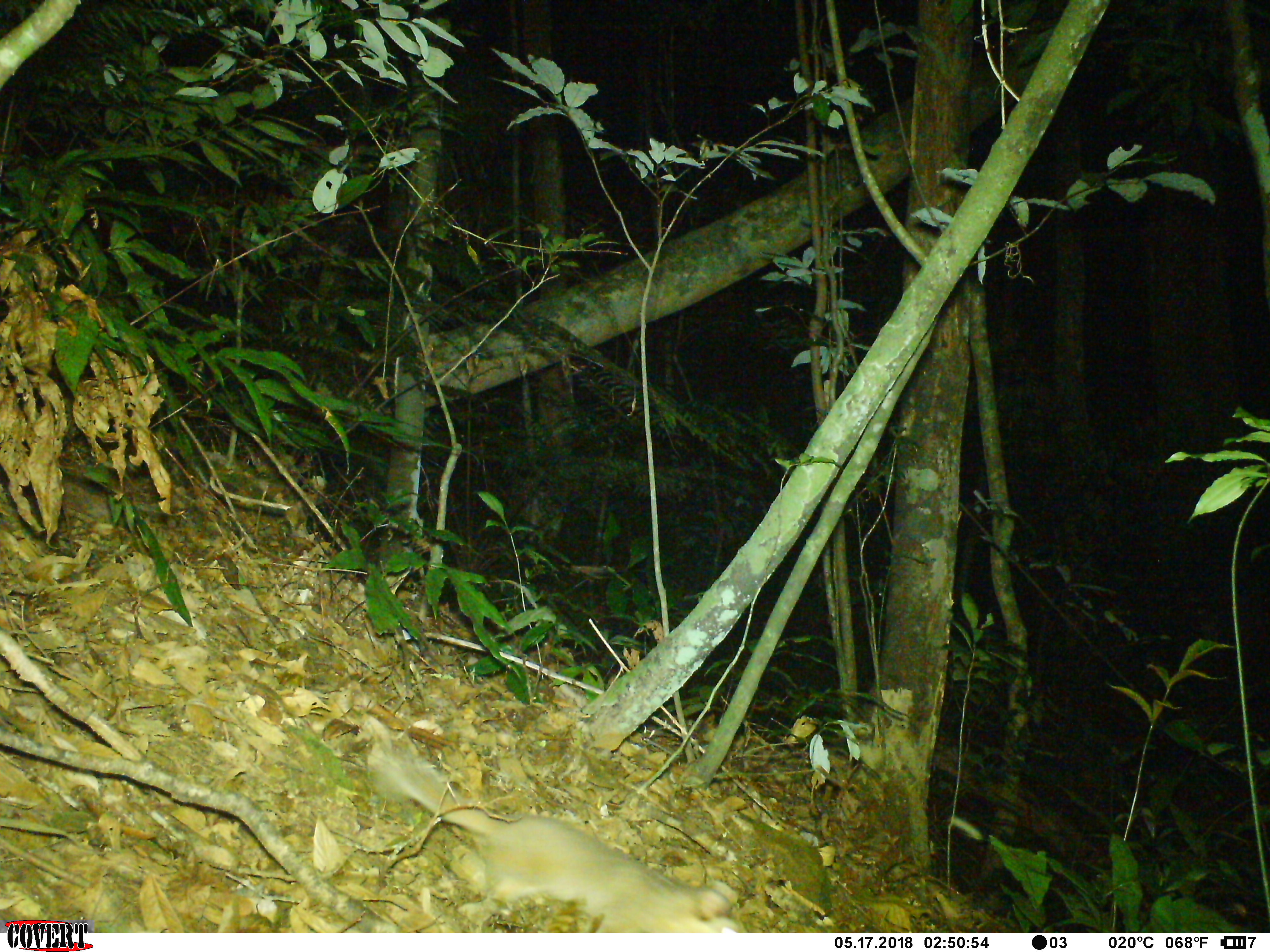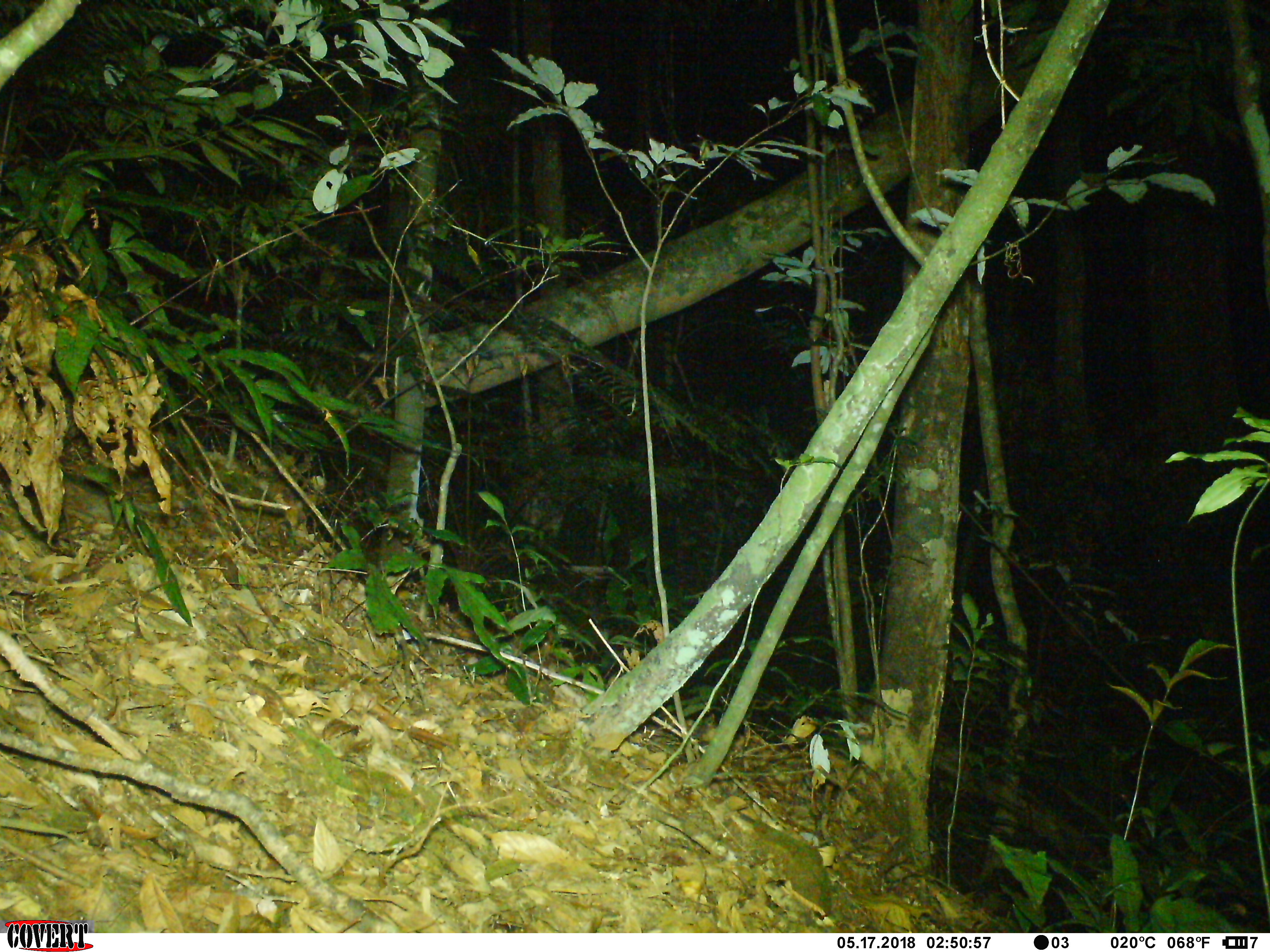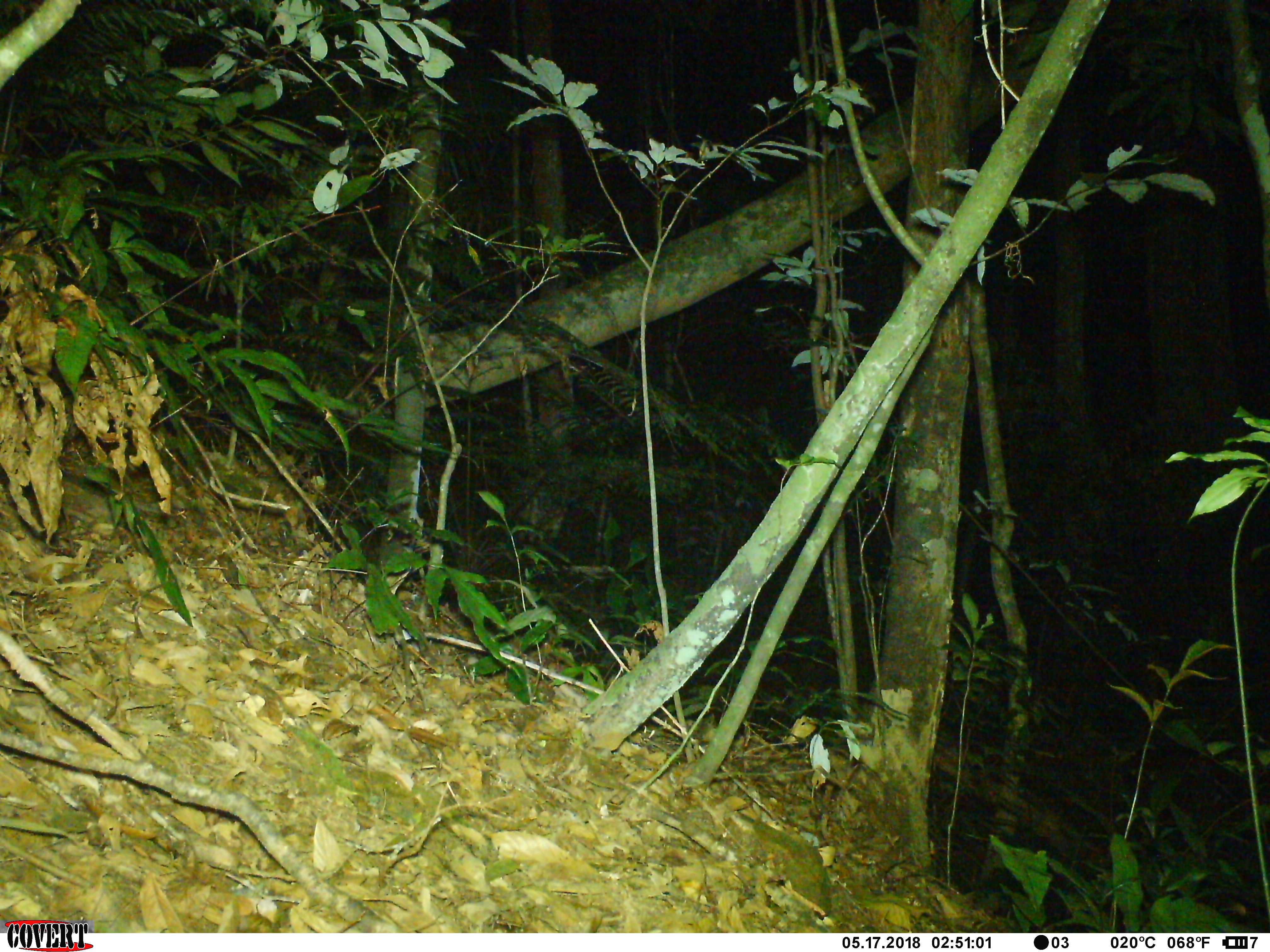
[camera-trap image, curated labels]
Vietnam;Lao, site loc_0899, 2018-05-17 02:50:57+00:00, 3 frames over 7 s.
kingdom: Animalia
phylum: Chordata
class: Mammalia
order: Carnivora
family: Mustelidae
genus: Melogale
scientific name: Melogale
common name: ferret badger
Ferret badger (Melogale). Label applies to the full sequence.